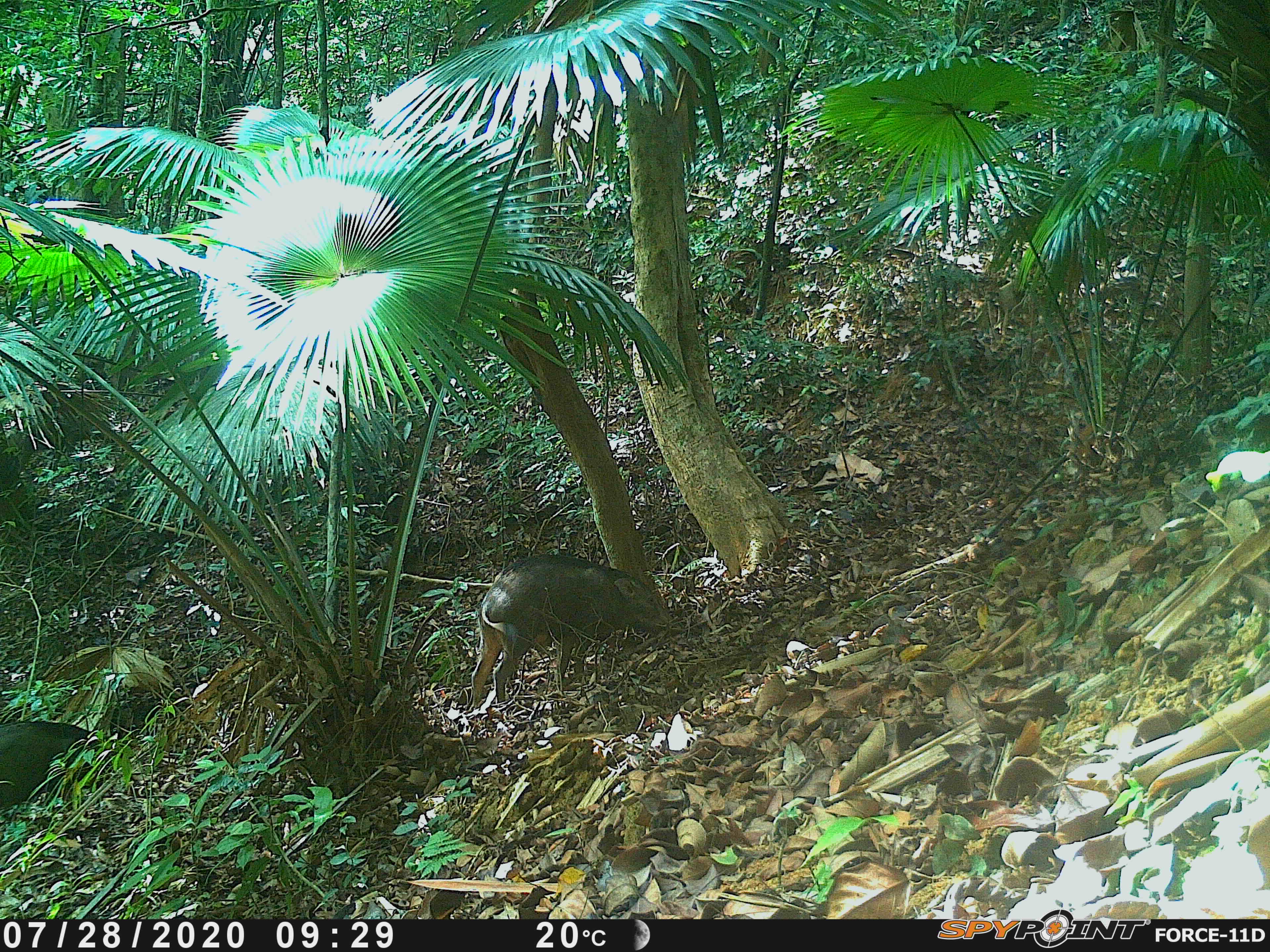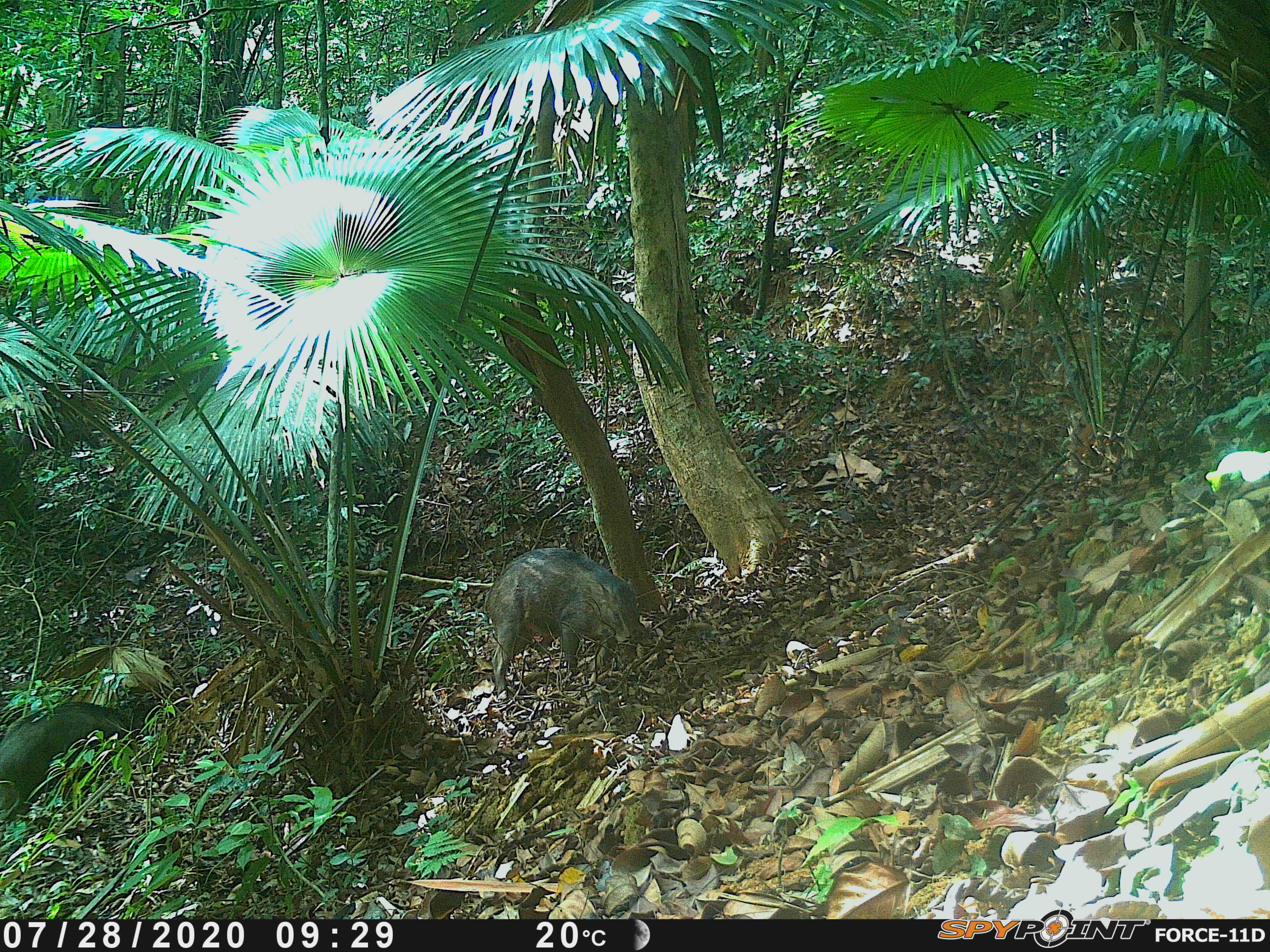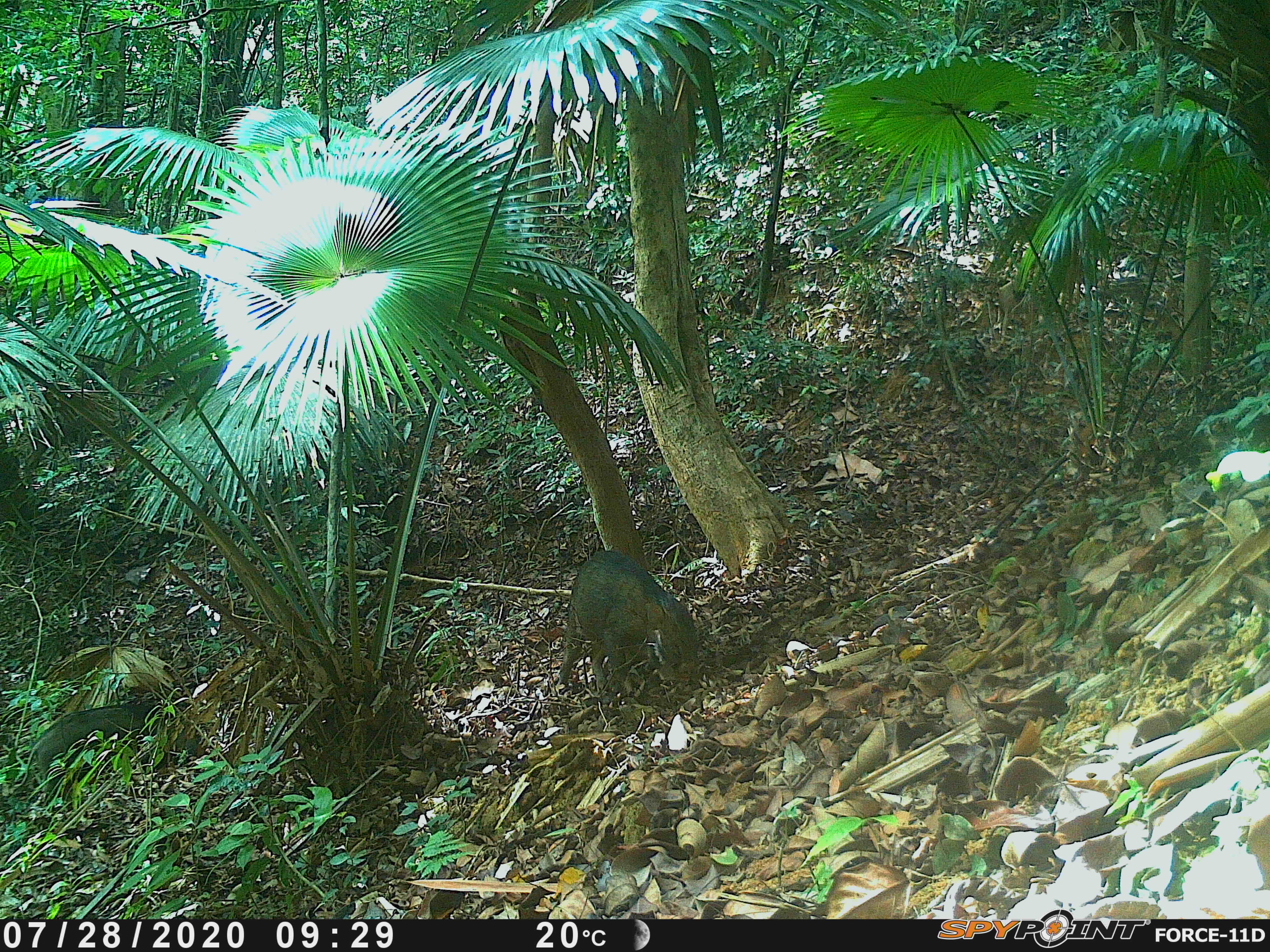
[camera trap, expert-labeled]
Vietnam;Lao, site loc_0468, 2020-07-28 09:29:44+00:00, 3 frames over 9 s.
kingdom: Animalia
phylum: Chordata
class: Mammalia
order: Artiodactyla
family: Suidae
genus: Sus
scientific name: Sus scrofa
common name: eurasian wild pig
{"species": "eurasian wild pig (Sus scrofa)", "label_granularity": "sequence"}